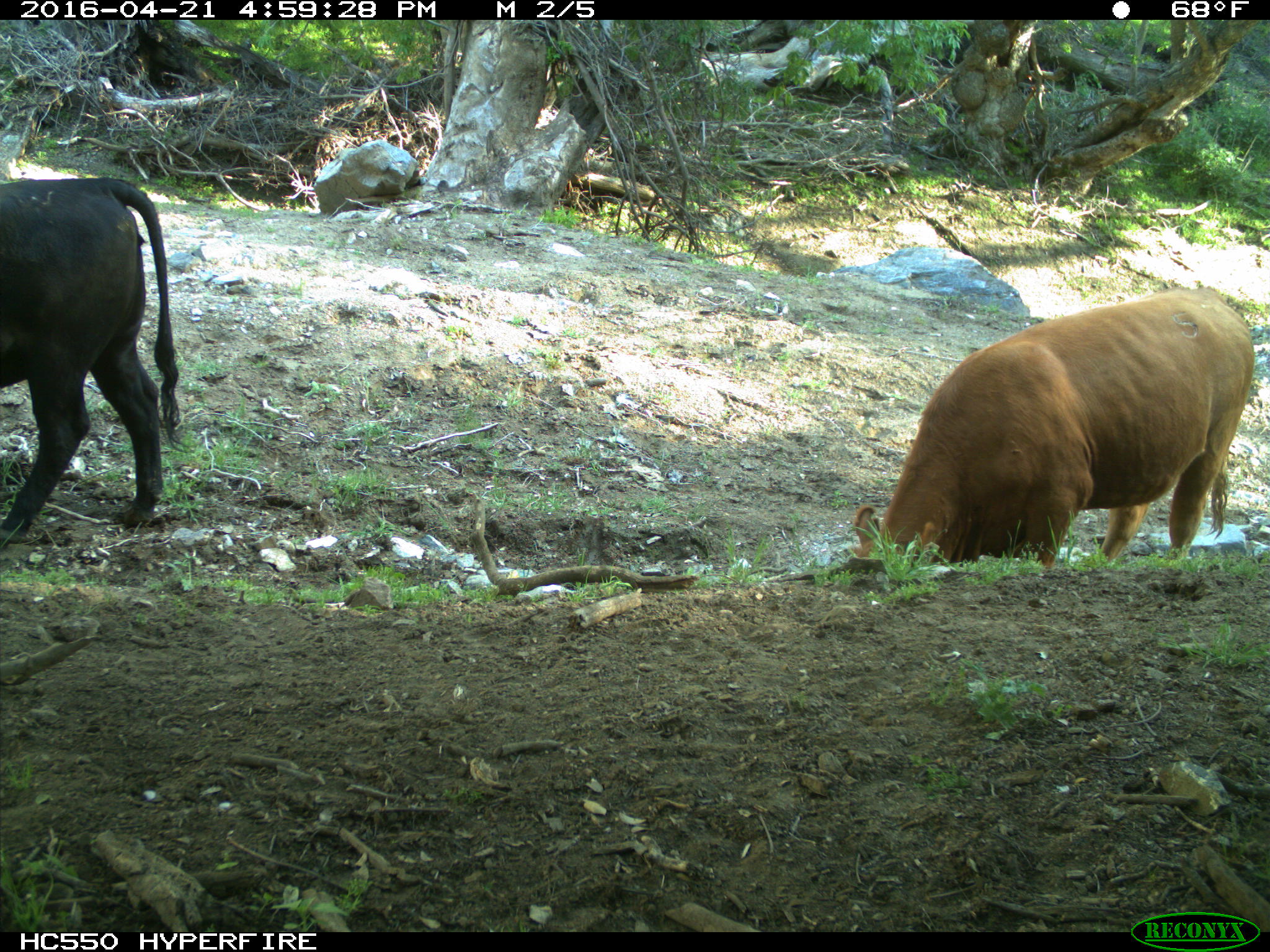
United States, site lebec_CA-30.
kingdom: Animalia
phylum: Chordata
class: Mammalia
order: Artiodactyla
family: Bovidae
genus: Bos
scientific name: Bos taurus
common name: domestic cow